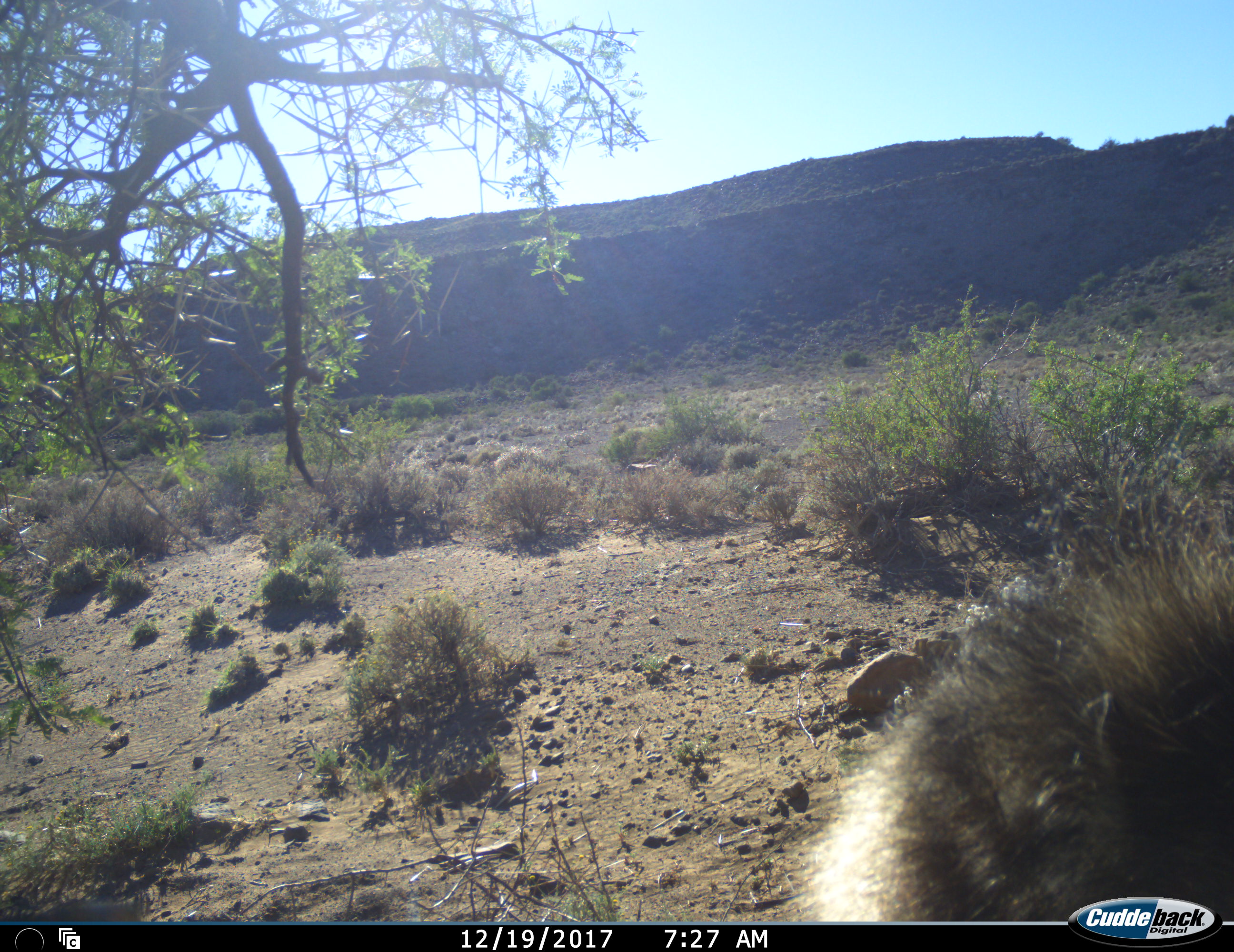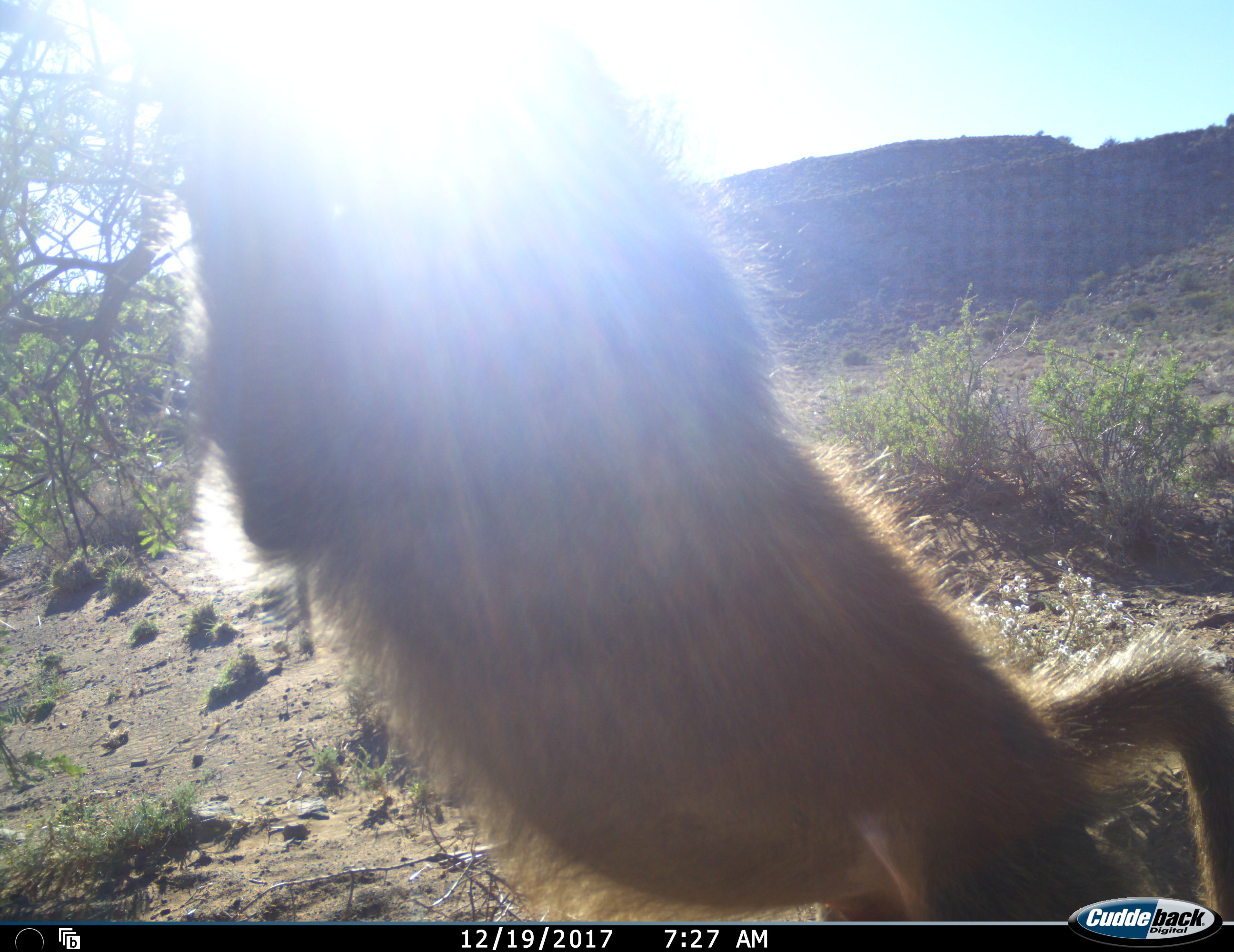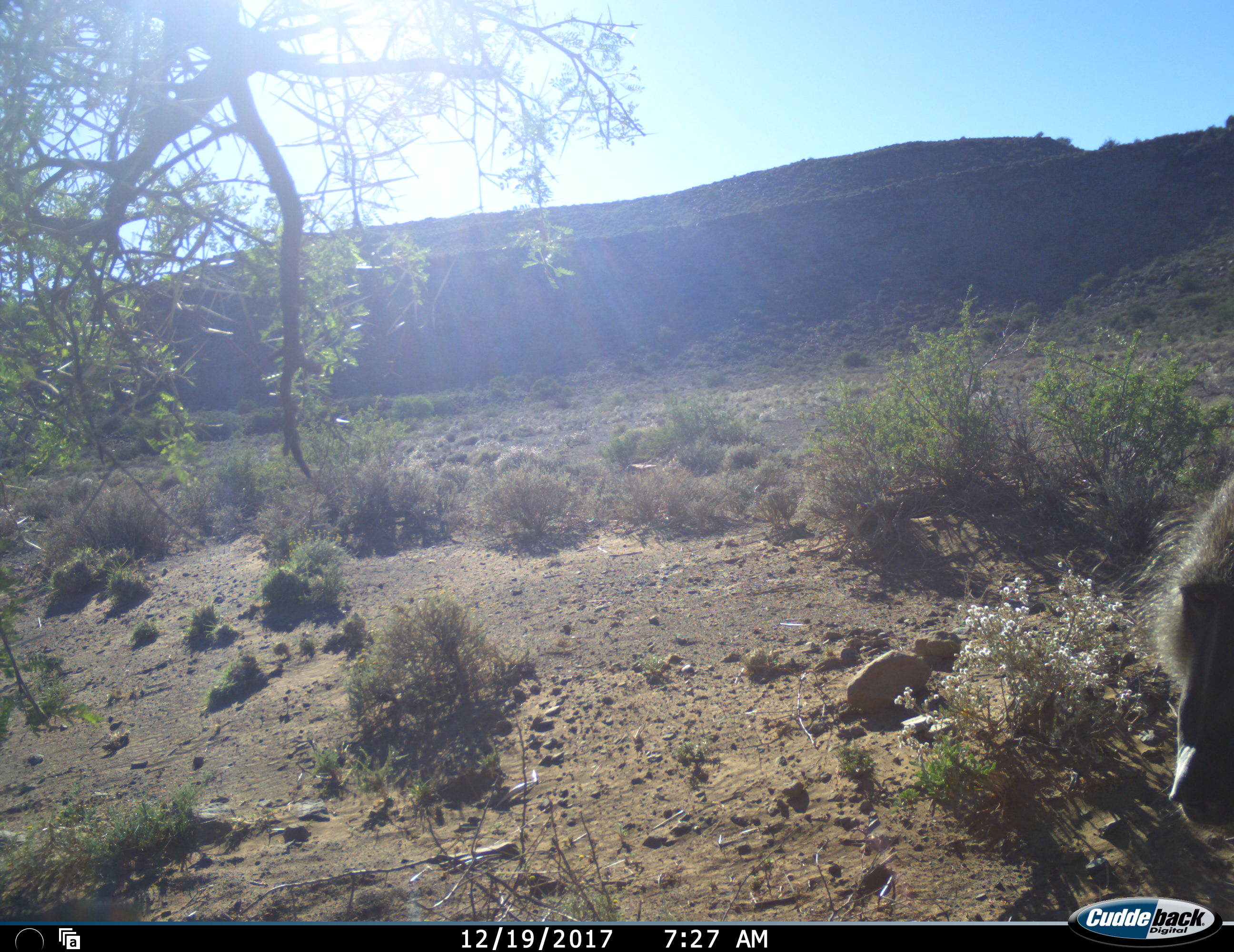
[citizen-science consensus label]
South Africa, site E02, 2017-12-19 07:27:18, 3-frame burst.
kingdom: Animalia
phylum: Chordata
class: Mammalia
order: Primates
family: Cercopithecidae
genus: Papio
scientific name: Papio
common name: baboon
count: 1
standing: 20%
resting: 0%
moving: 80%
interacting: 10%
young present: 0%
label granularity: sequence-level